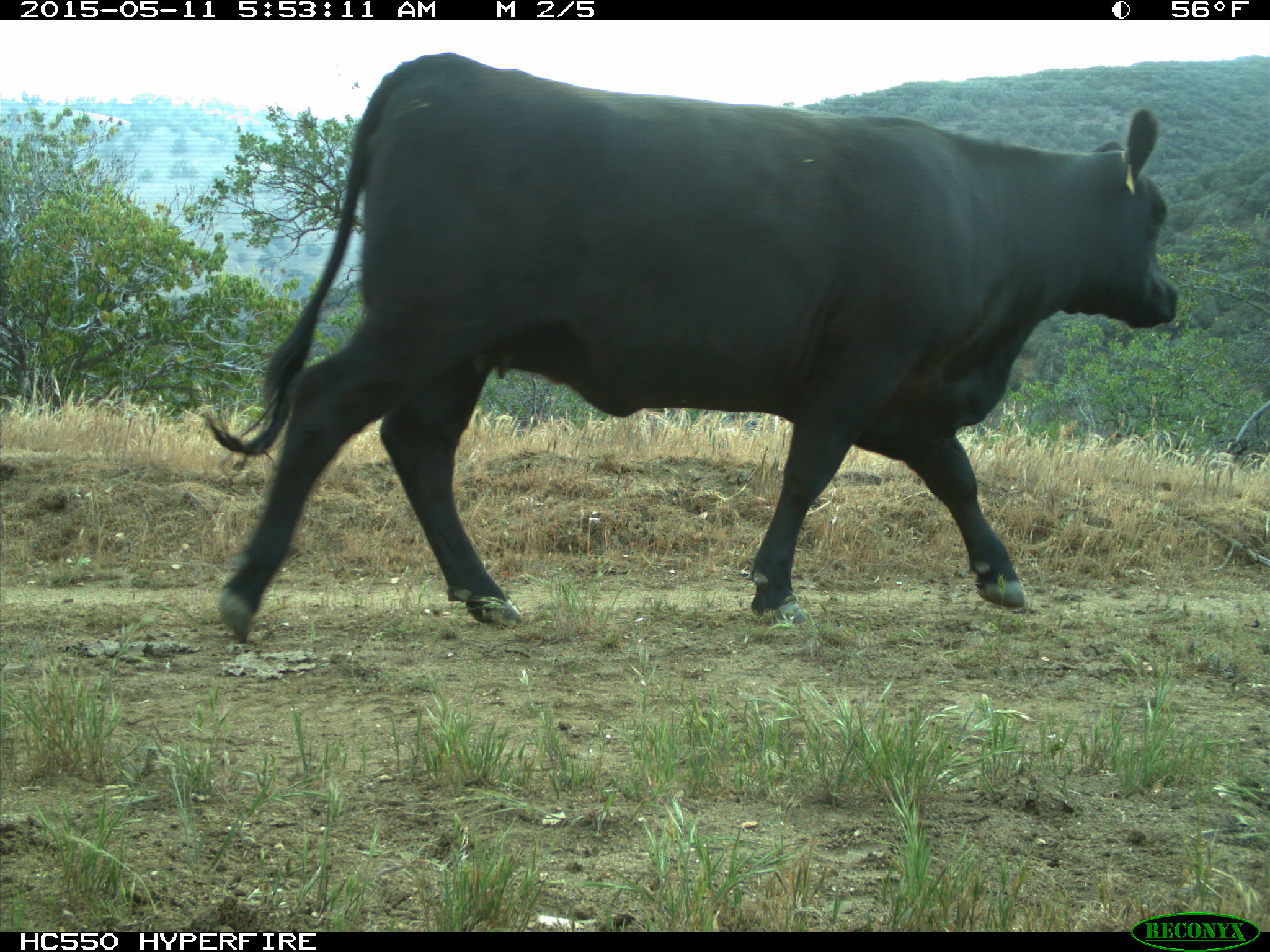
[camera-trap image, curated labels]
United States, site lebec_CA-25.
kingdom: Animalia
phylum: Chordata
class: Mammalia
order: Artiodactyla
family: Bovidae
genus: Bos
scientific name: Bos taurus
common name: domestic cow